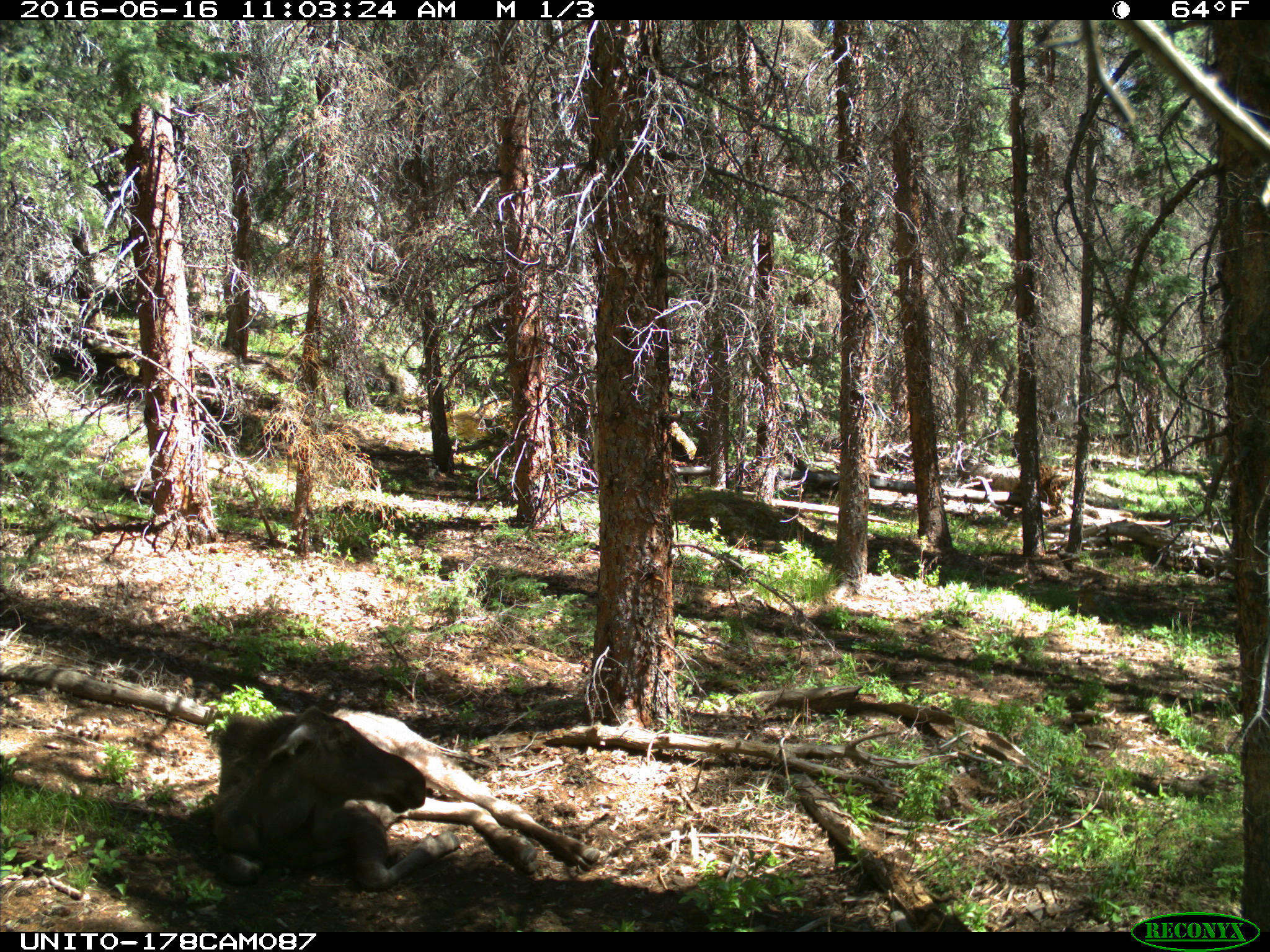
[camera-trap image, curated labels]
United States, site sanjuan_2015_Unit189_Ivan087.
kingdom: Animalia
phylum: Chordata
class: Mammalia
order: Artiodactyla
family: Cervidae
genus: Alces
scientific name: Alces alces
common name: moose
Alces alces (moose).